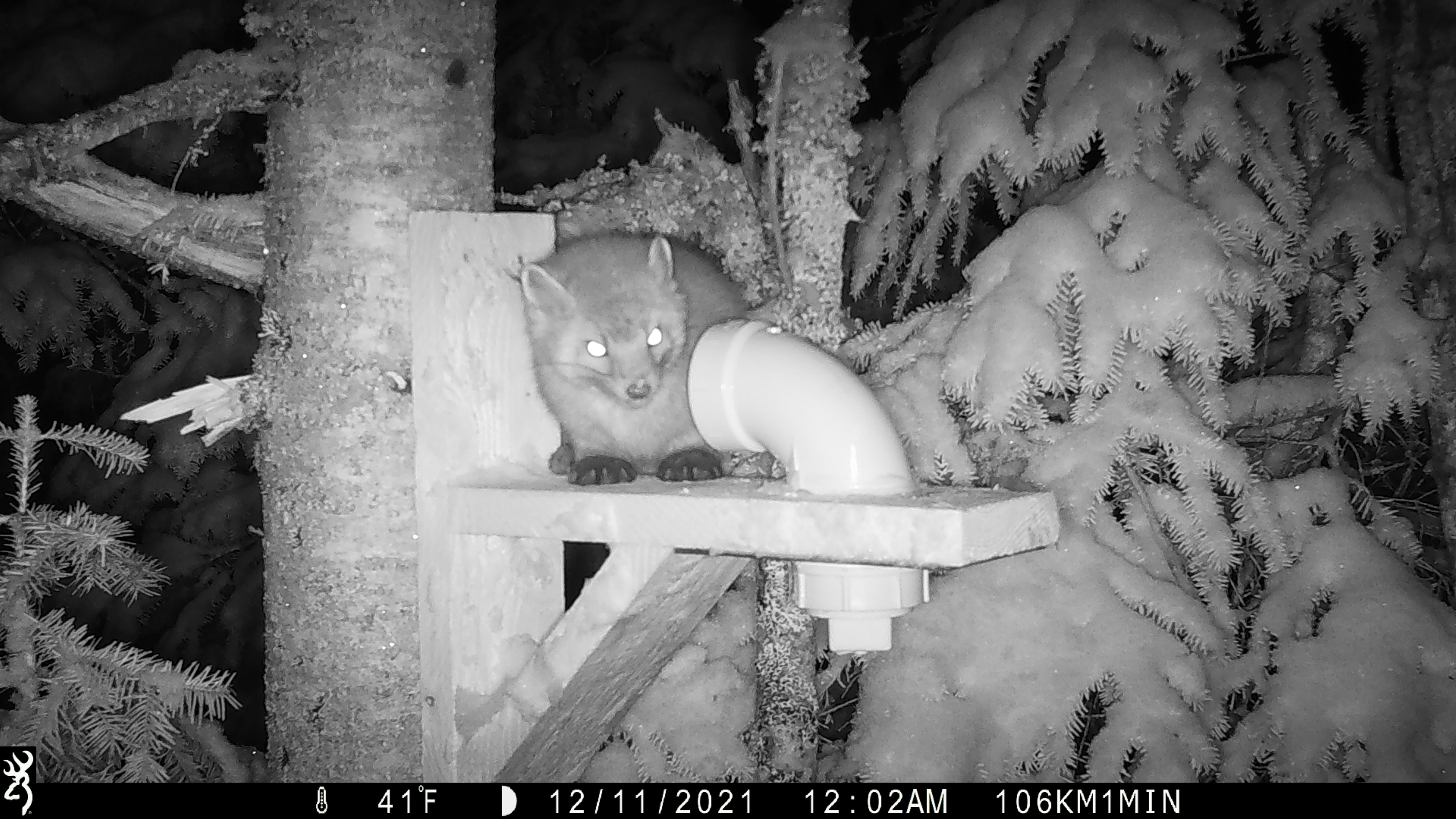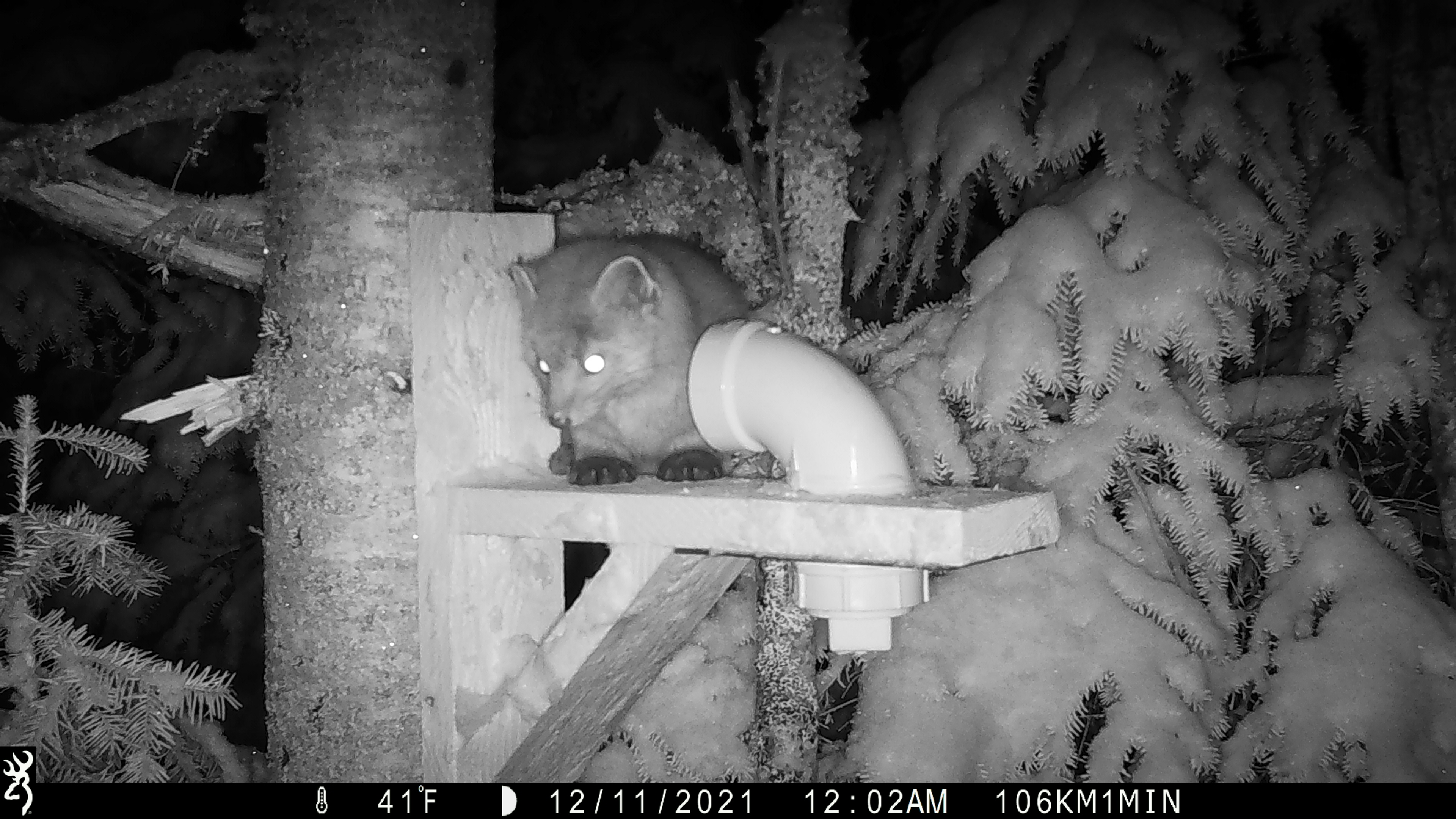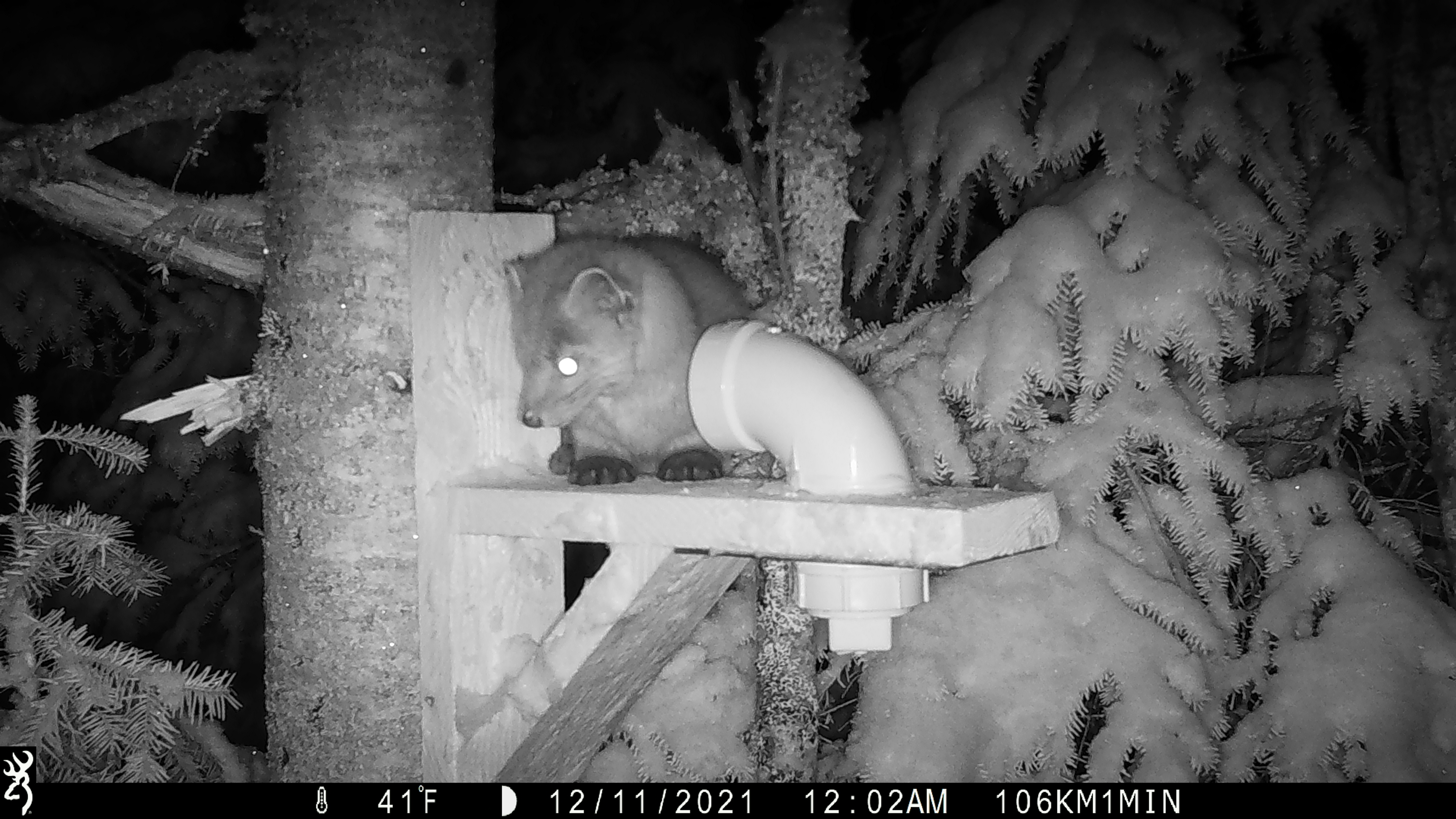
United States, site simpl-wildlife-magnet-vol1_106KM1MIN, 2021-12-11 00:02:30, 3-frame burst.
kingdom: Animalia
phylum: Chordata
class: Mammalia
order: Carnivora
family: Mustelidae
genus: Martes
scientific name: Martes americana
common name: american marten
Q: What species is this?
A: American marten (Martes americana).